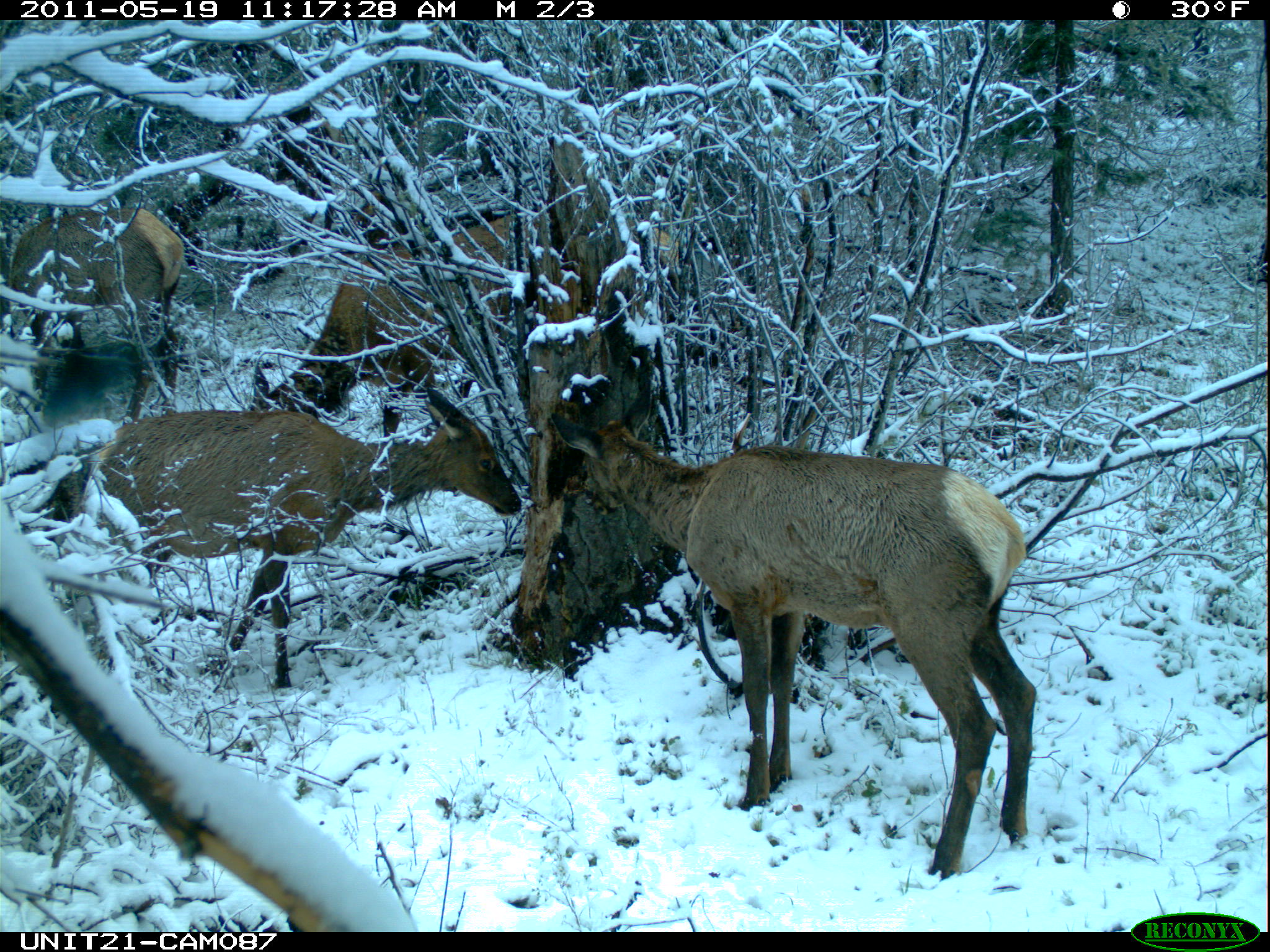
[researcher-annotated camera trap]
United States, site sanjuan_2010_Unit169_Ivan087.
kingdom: Animalia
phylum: Chordata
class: Mammalia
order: Artiodactyla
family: Cervidae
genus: Cervus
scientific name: Cervus elaphus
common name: red deer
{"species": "Cervus elaphus (red deer)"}